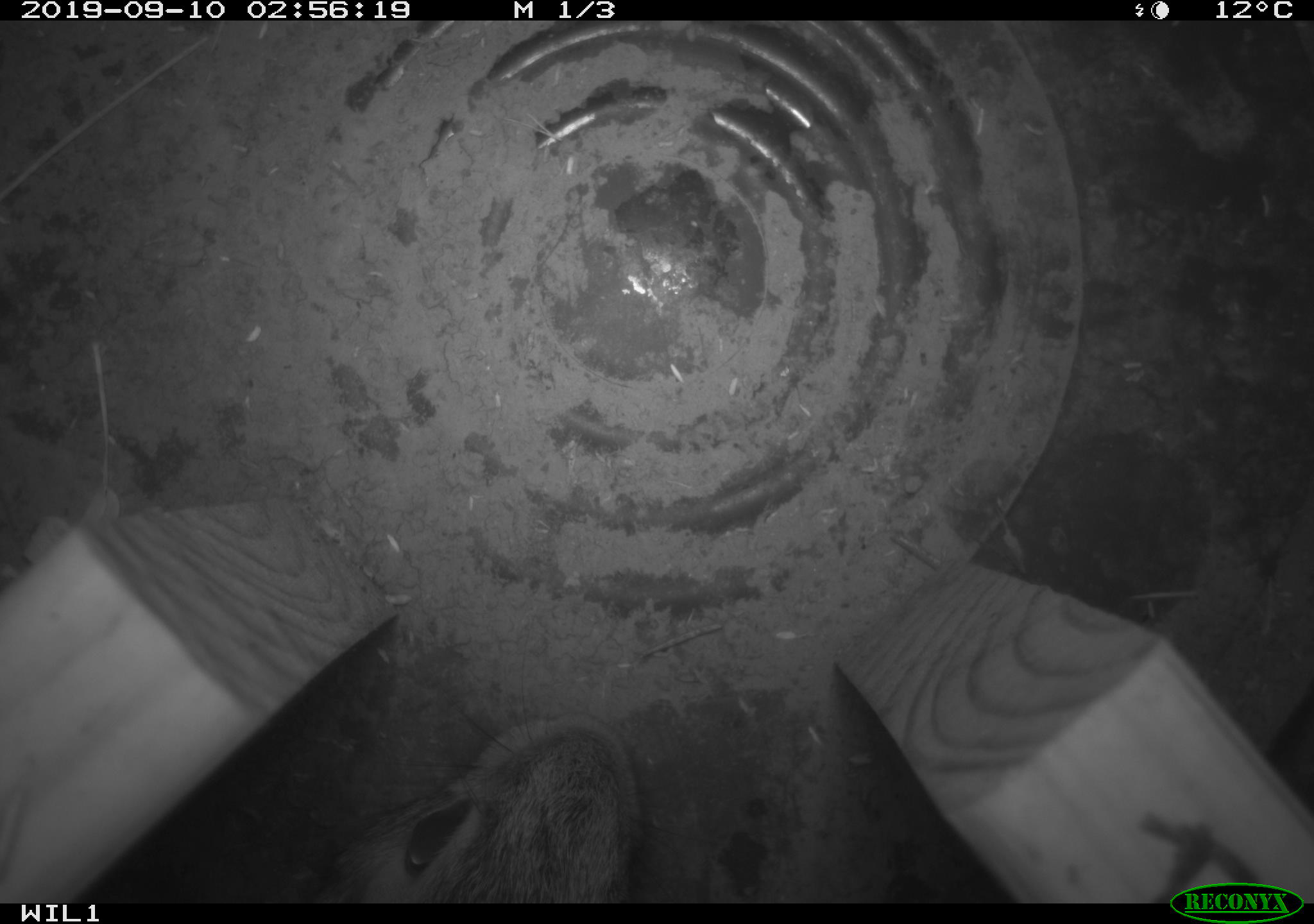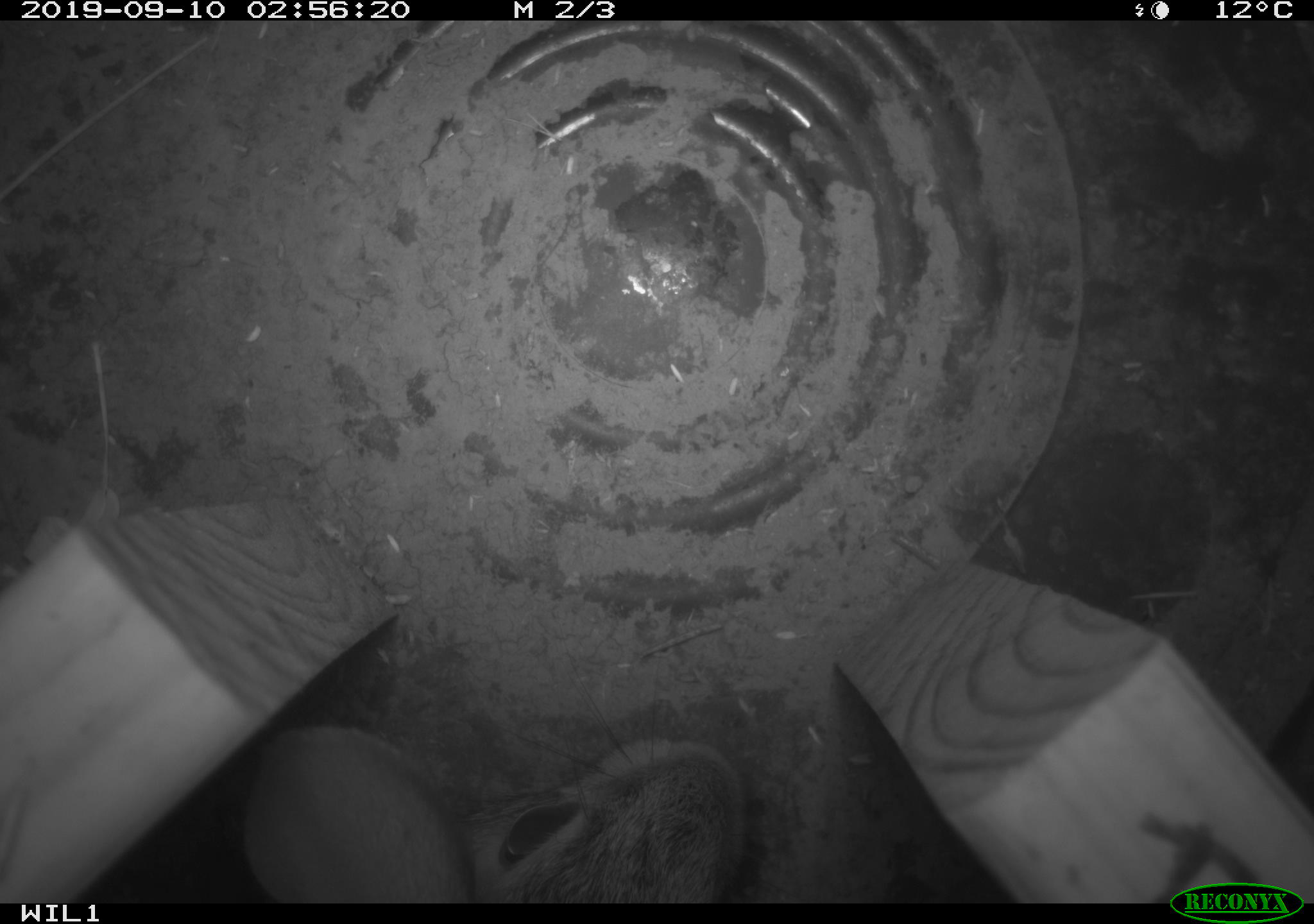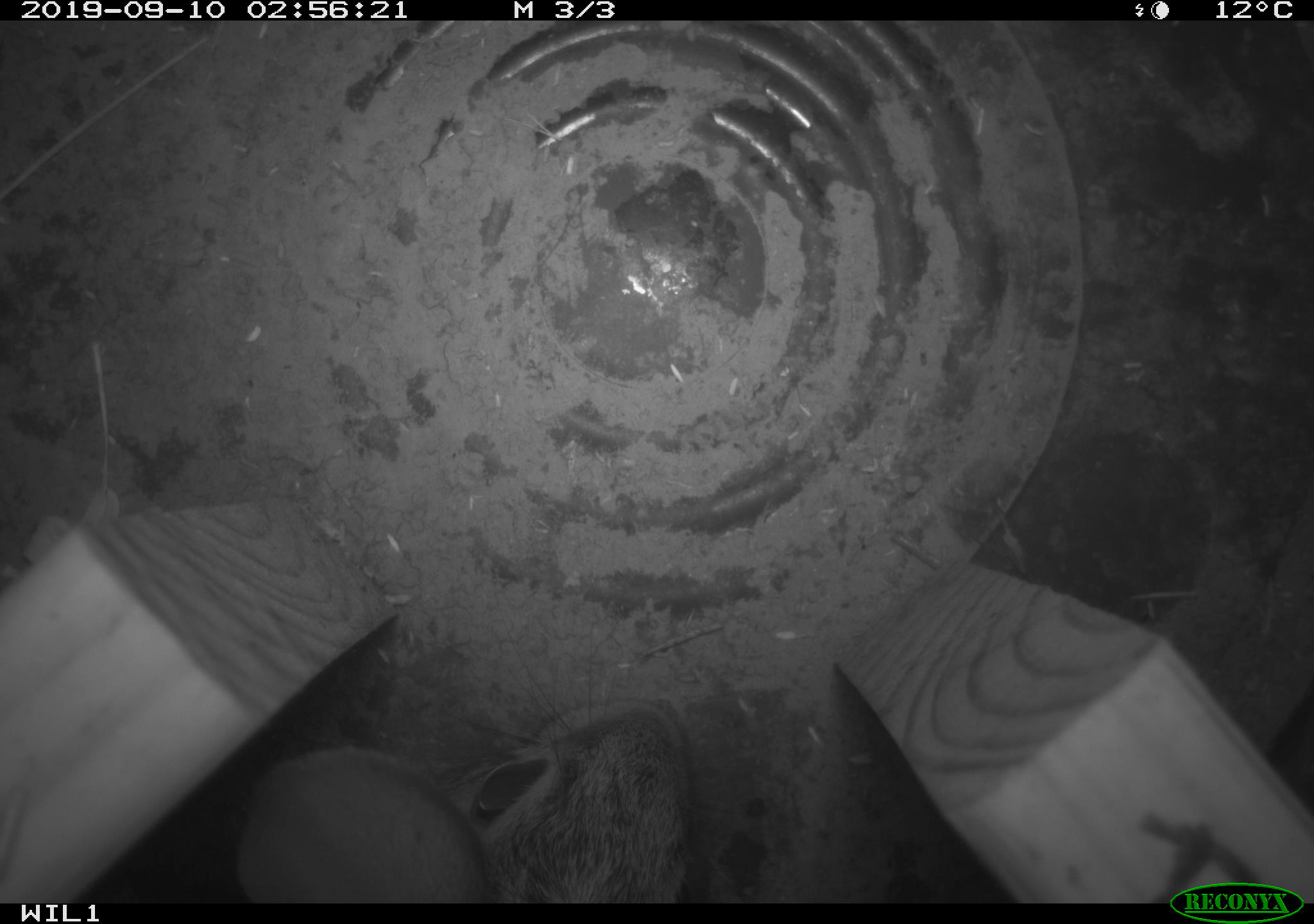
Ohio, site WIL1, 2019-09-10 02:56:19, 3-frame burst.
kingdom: Animalia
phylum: Chordata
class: Mammalia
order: Lagomorpha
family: Leporidae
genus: Sylvilagus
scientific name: Sylvilagus floridanus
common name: eastern cottontail